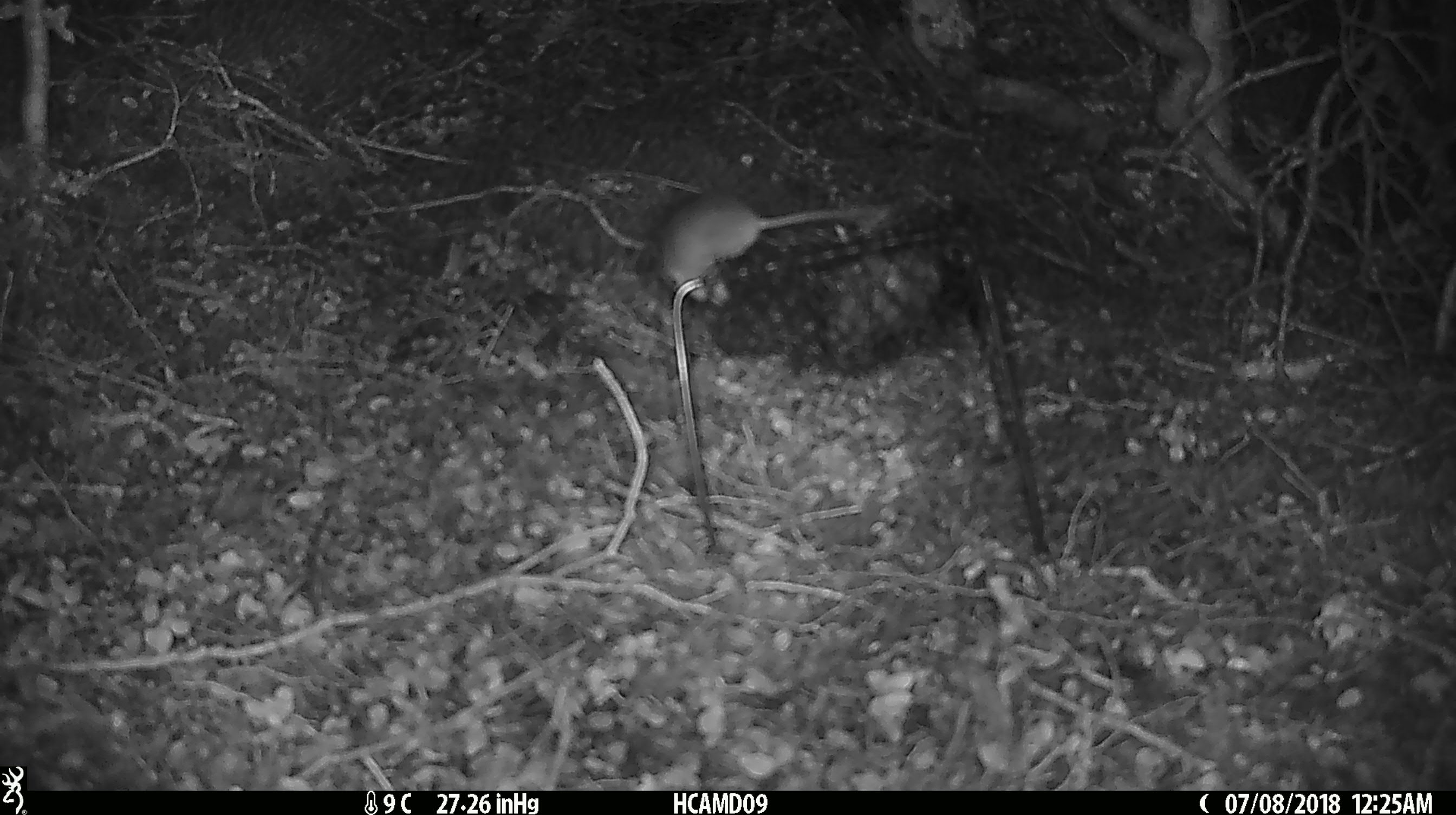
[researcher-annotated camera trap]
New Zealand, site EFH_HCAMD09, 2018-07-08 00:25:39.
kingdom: Animalia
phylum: Chordata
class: Mammalia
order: Rodentia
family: Muridae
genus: Mus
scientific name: Mus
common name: mouse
Mouse (Mus).